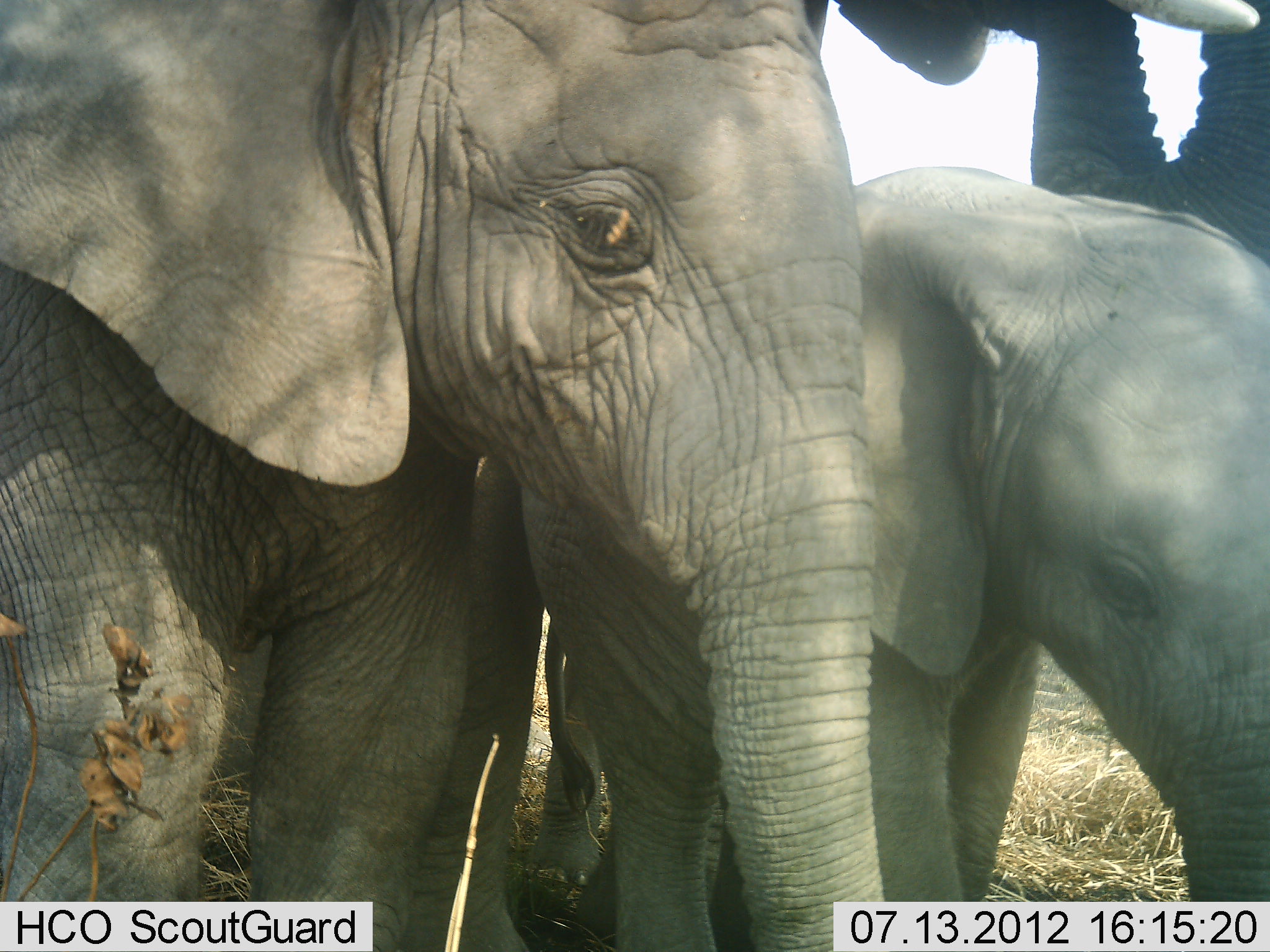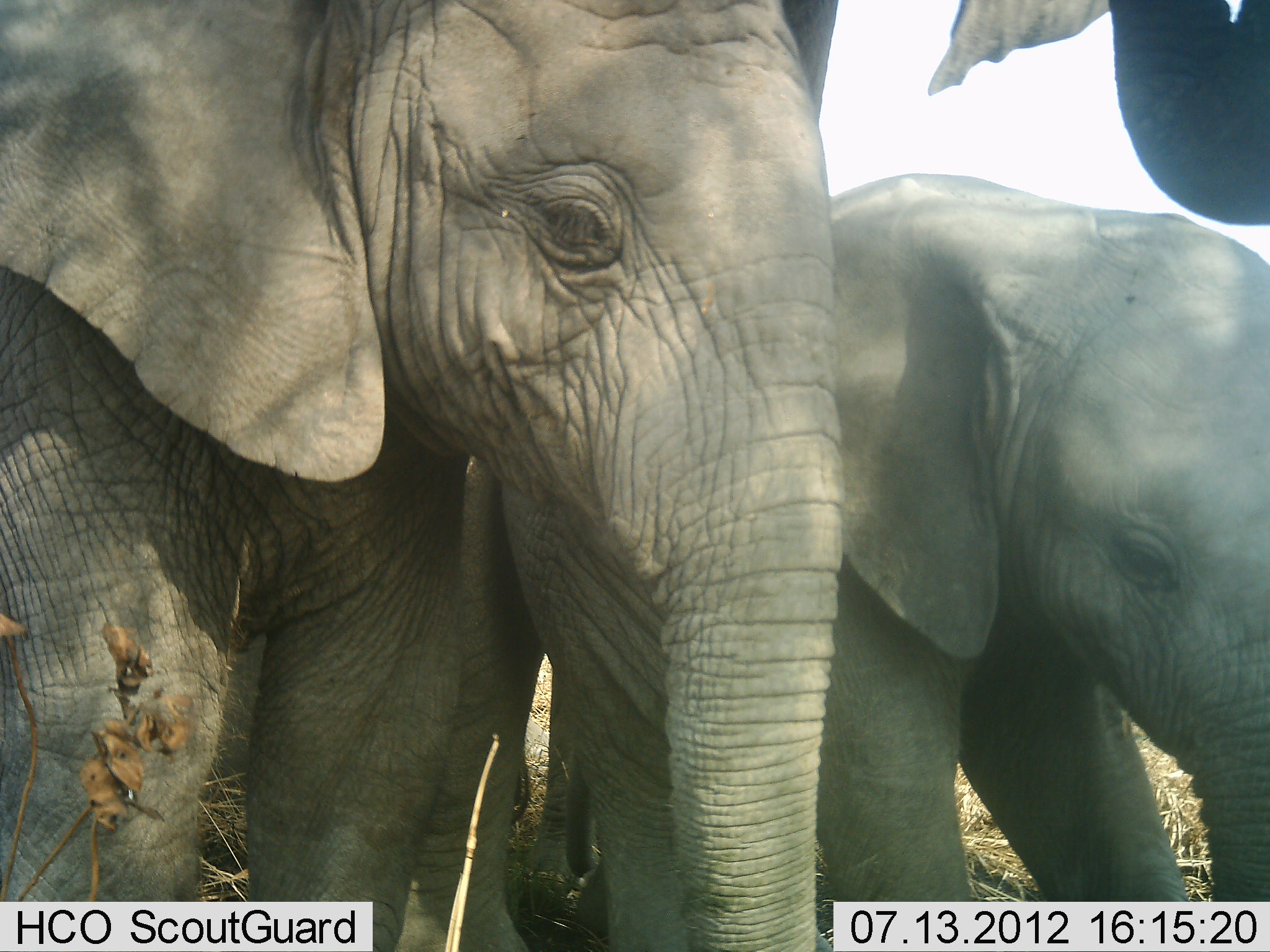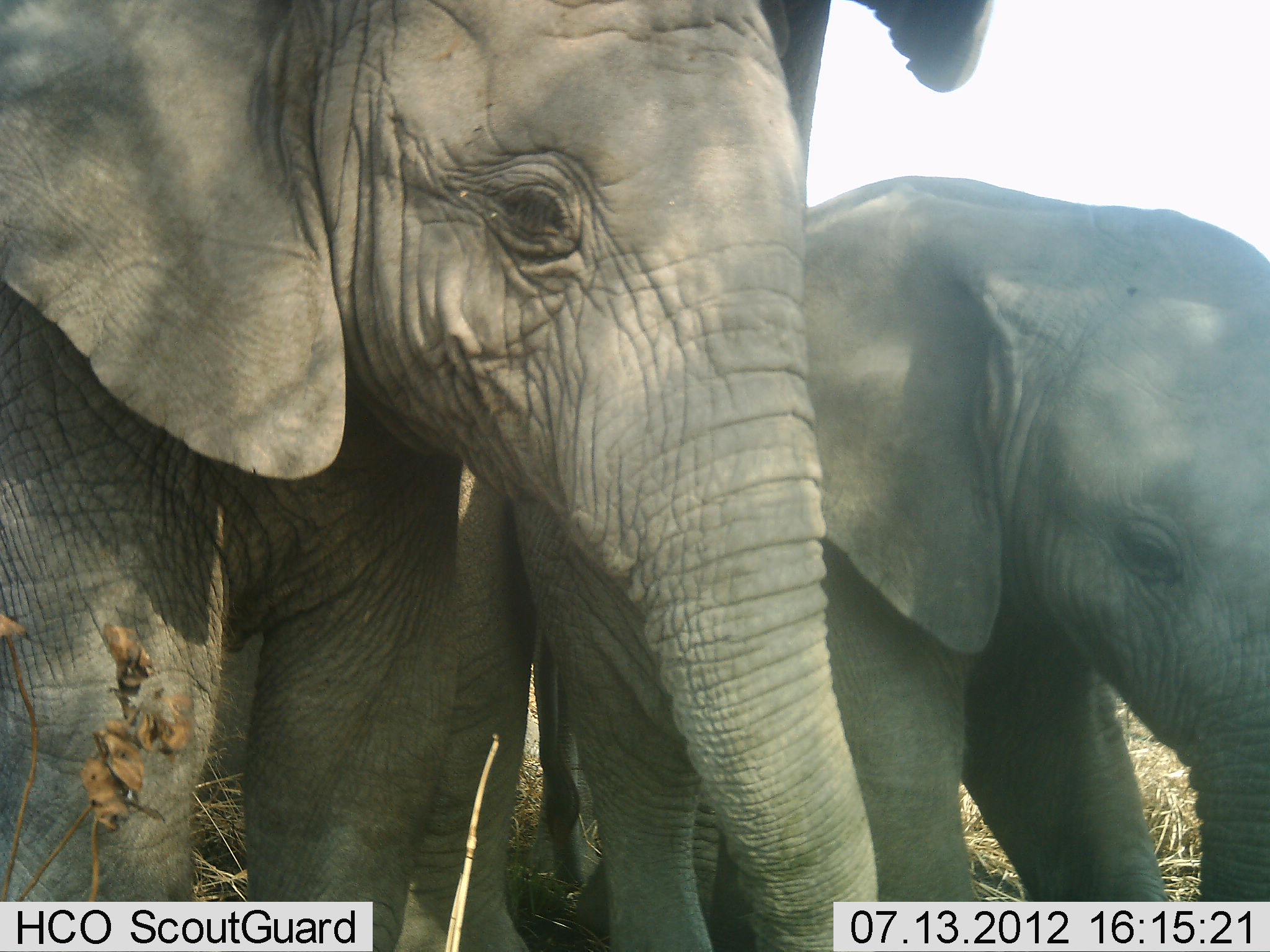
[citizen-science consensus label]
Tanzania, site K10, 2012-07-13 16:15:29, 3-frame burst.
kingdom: Animalia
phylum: Chordata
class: Mammalia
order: Proboscidea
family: Elephantidae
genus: Loxodonta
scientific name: Loxodonta africana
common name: african bush elephant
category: elephant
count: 3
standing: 90%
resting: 0%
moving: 0%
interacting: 10%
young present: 80%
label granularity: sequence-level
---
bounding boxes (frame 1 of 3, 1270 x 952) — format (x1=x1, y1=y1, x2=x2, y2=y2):
animal: (x1=1, y1=1, x2=895, y2=952); (x1=462, y1=161, x2=1267, y2=950); (x1=829, y1=2, x2=1269, y2=261)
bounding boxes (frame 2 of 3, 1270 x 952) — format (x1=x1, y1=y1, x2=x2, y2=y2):
animal: (x1=2, y1=0, x2=849, y2=951); (x1=389, y1=167, x2=1269, y2=947); (x1=927, y1=2, x2=1269, y2=235)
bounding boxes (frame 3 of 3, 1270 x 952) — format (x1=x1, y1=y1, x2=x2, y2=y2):
animal: (x1=3, y1=3, x2=884, y2=952); (x1=394, y1=172, x2=1269, y2=949); (x1=766, y1=0, x2=995, y2=164)